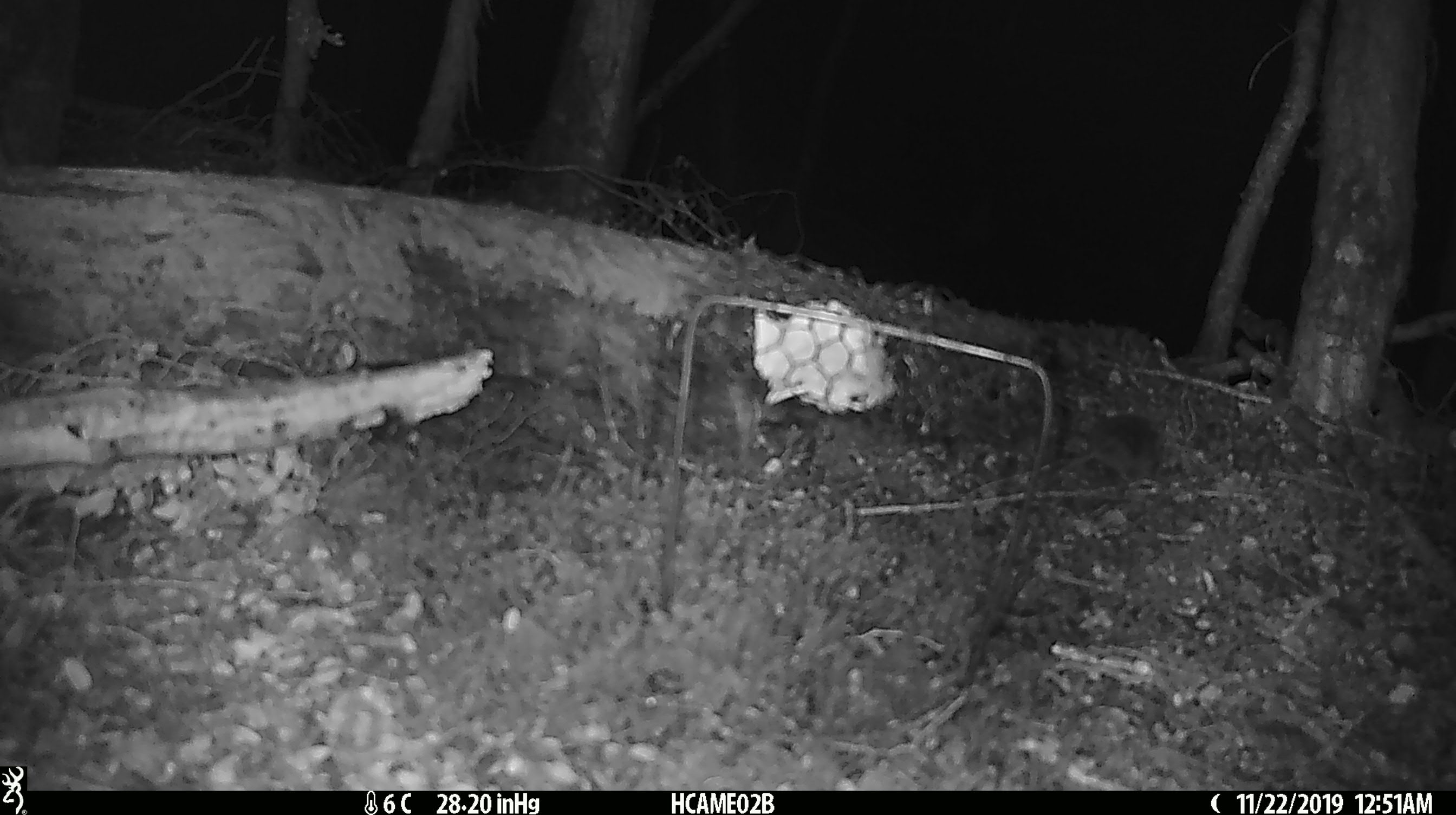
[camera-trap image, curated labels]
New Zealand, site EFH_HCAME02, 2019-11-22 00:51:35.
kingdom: Animalia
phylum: Chordata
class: Mammalia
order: Rodentia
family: Muridae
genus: Mus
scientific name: Mus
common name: mouse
Mouse (Mus).